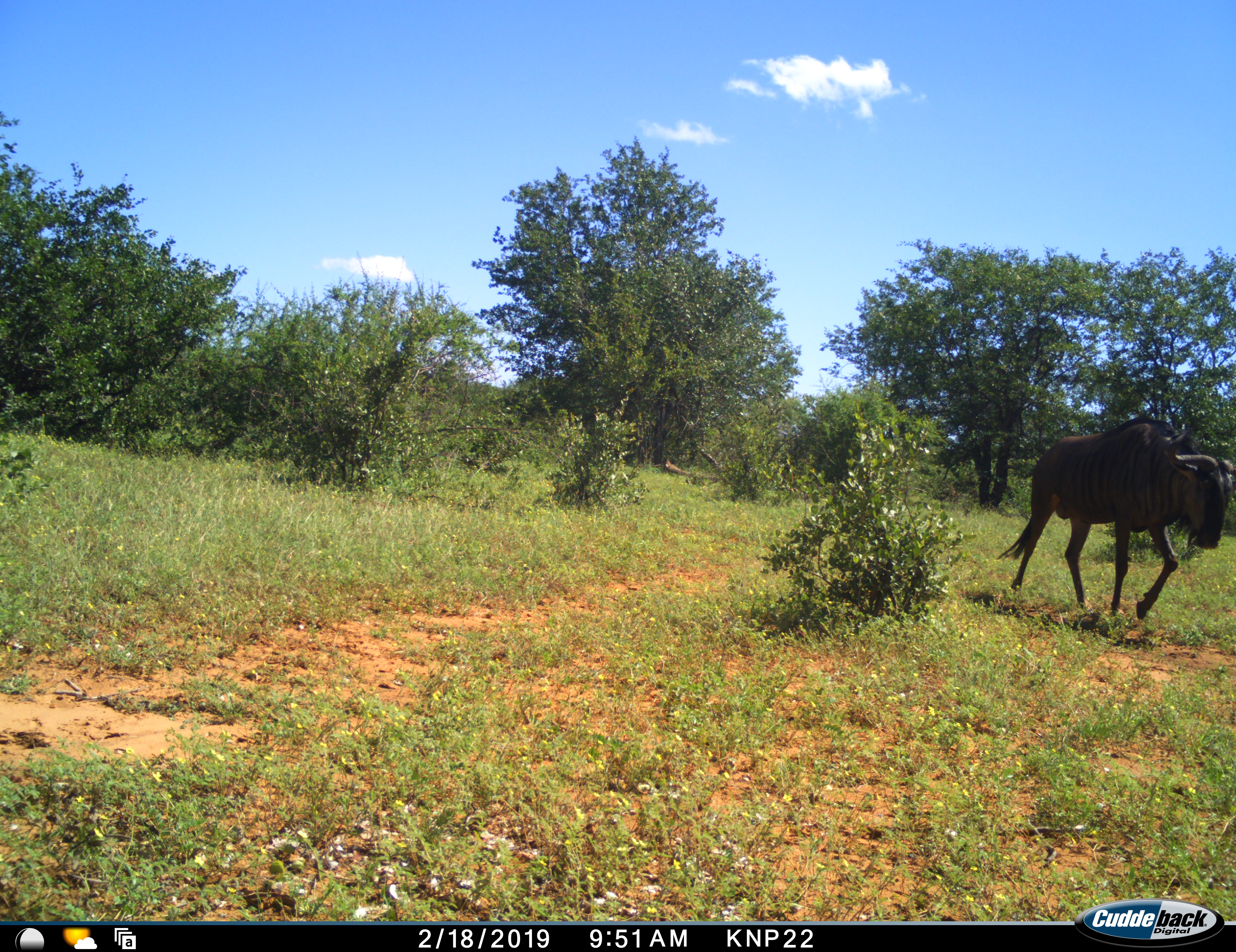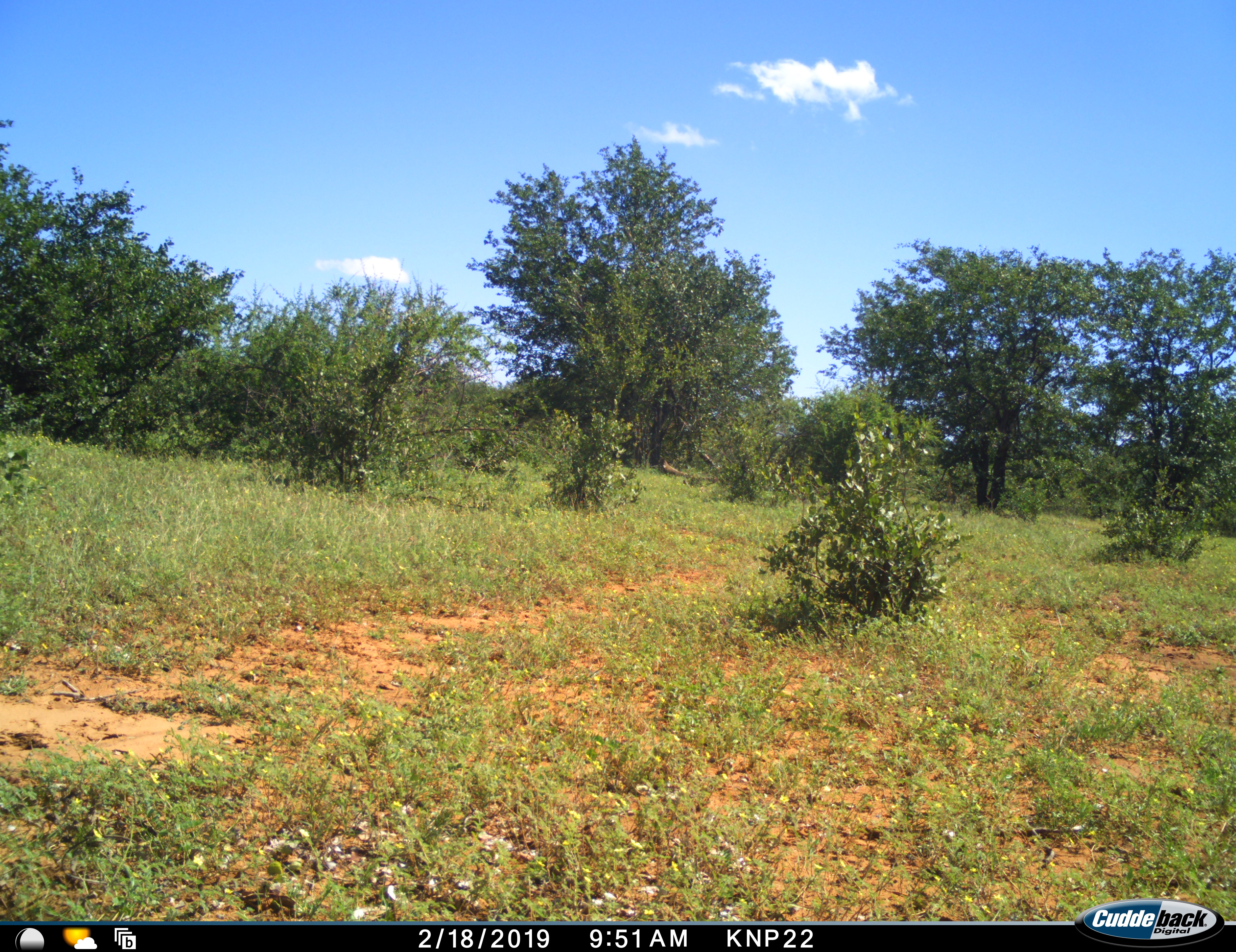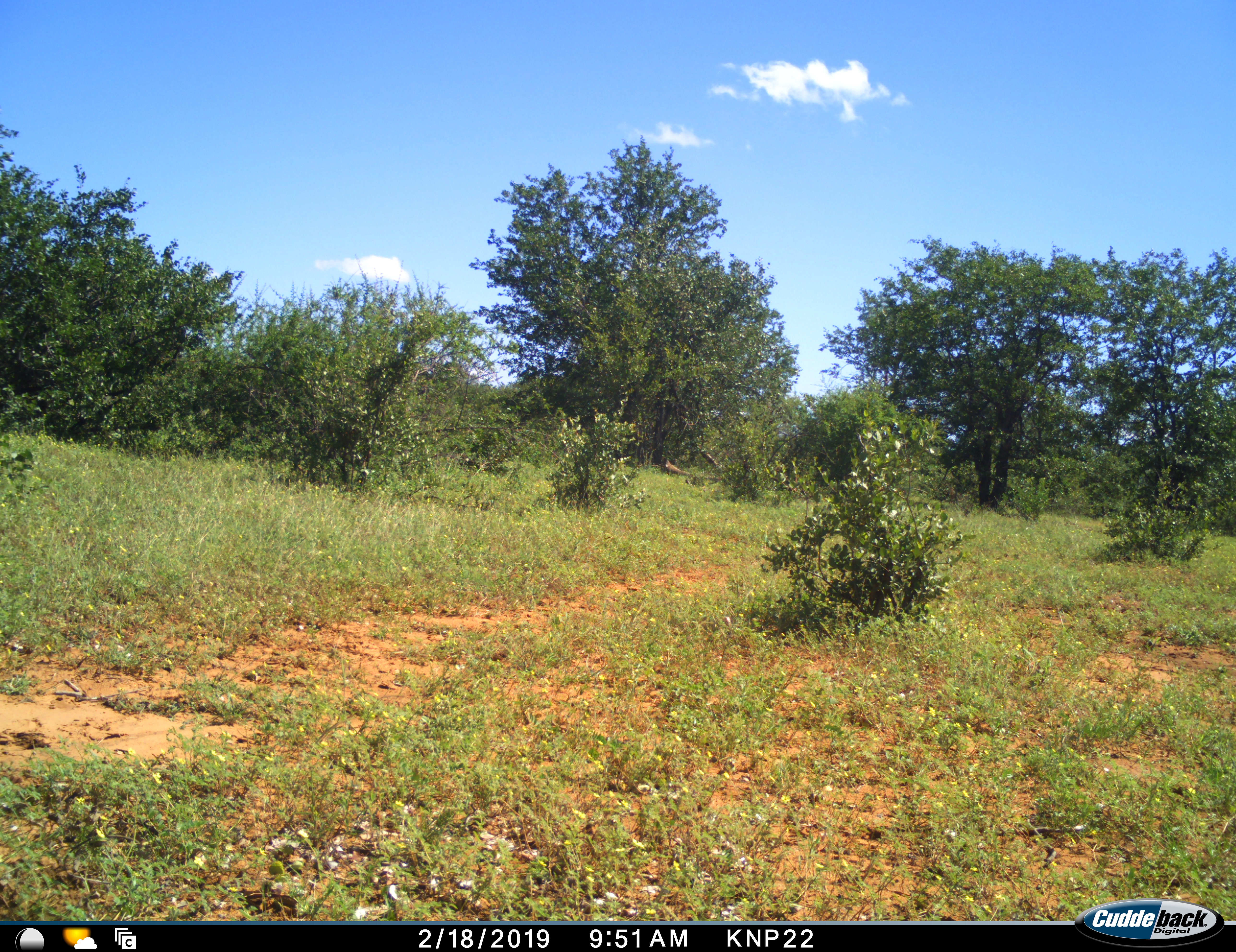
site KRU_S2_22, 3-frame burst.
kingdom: Animalia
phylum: Chordata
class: Mammalia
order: Artiodactyla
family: Bovidae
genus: Connochaetes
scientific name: Connochaetes taurinus taurinus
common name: blue wildebeest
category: wildebeestblue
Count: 1.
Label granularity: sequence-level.